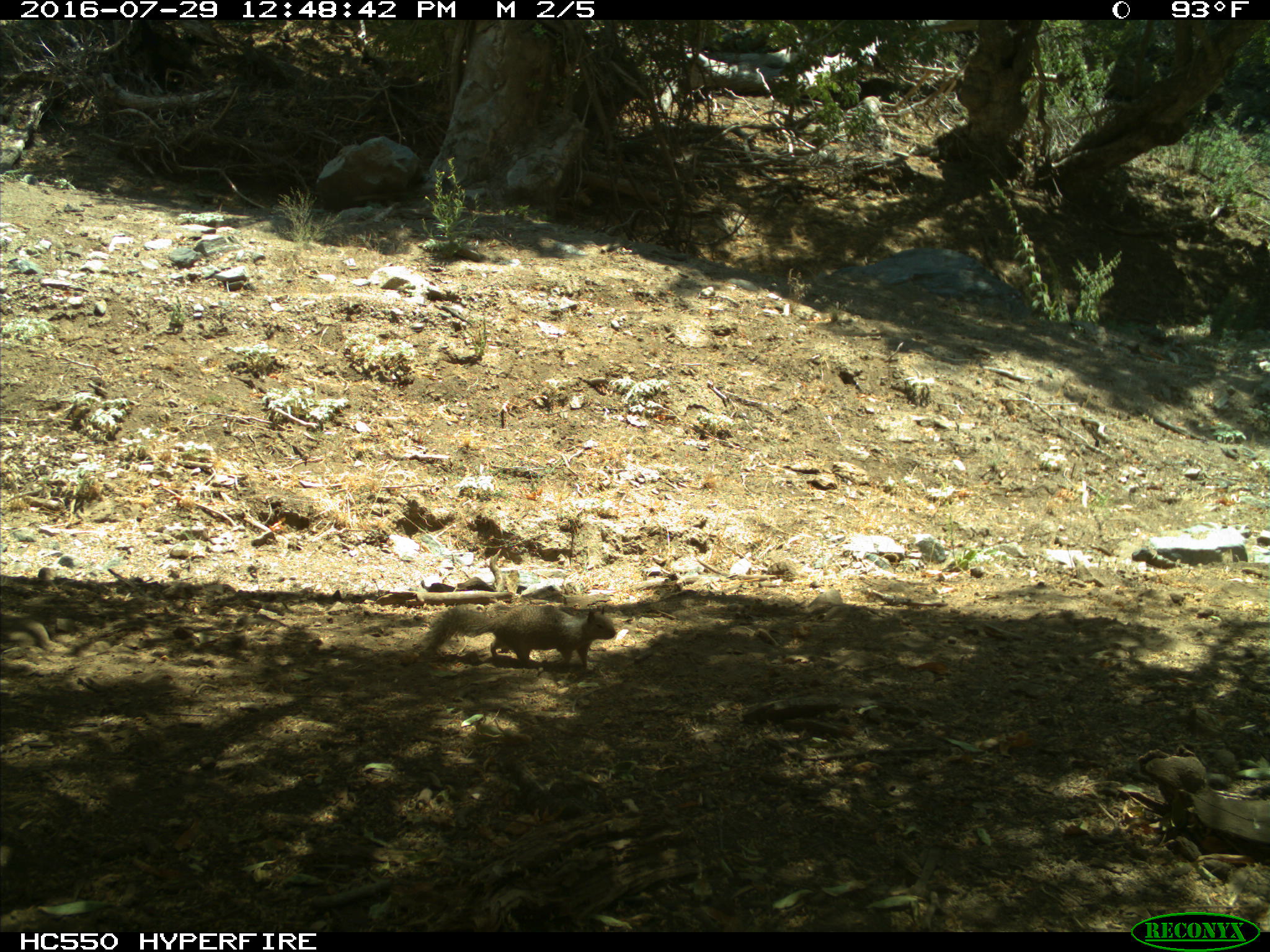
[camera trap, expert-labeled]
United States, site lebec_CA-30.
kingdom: Animalia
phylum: Chordata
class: Mammalia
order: Rodentia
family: Sciuridae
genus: Otospermophilus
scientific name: Otospermophilus beecheyi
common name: california ground squirrel